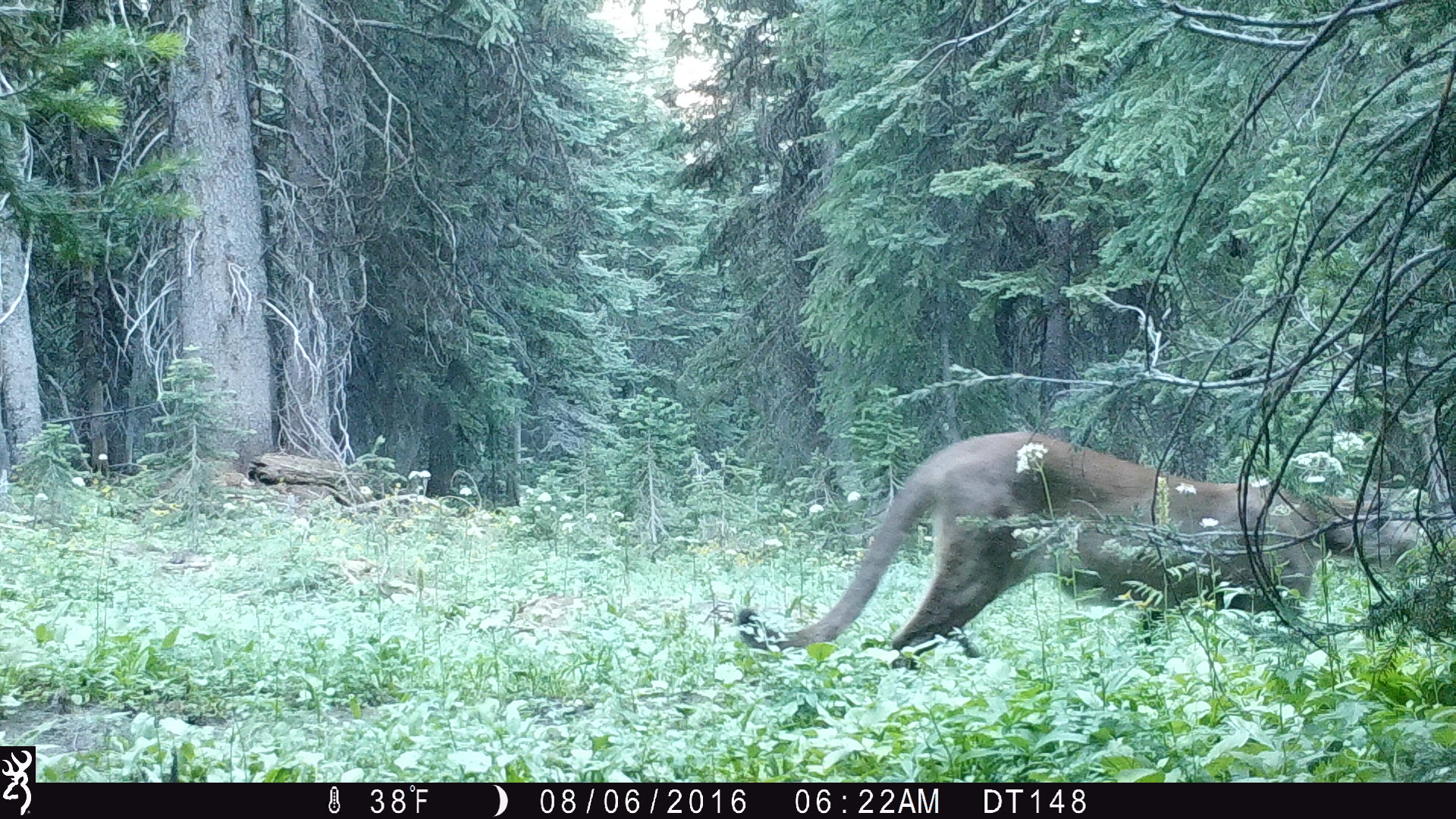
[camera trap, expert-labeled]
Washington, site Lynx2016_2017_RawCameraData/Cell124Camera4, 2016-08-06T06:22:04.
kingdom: Animalia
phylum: Chordata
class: Mammalia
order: Carnivora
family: Felidae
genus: Puma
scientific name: Puma concolor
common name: mountain lion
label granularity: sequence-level